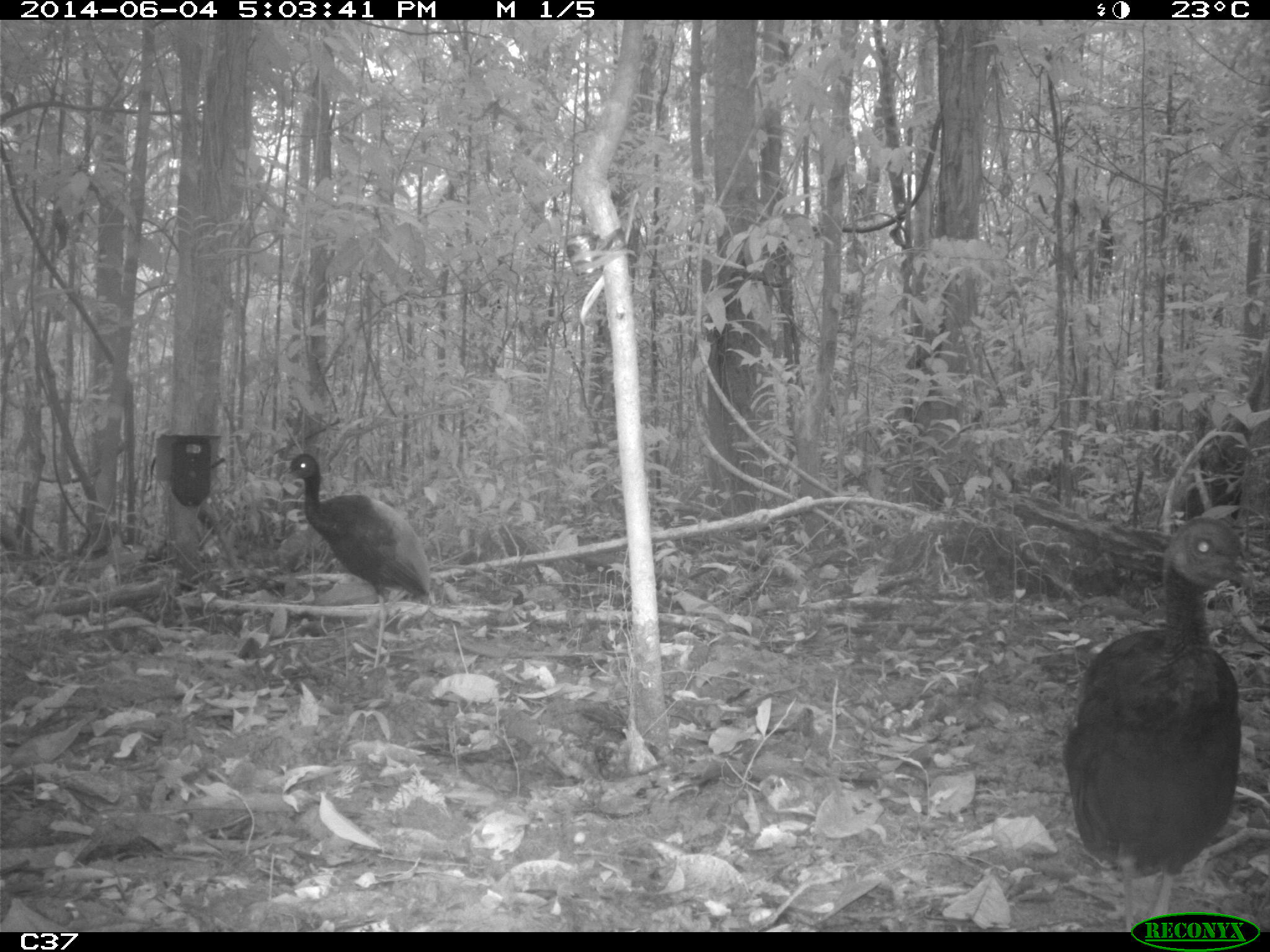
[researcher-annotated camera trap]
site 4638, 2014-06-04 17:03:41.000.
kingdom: Animalia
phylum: Chordata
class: Aves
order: Gruiformes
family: Psophiidae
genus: Psophia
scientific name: Psophia crepitans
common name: gray-winged trumpeter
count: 4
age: adult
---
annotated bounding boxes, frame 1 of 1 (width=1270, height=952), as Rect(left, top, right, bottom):
psophia crepitans: Rect(1060, 514, 1255, 932); Rect(279, 452, 438, 671)